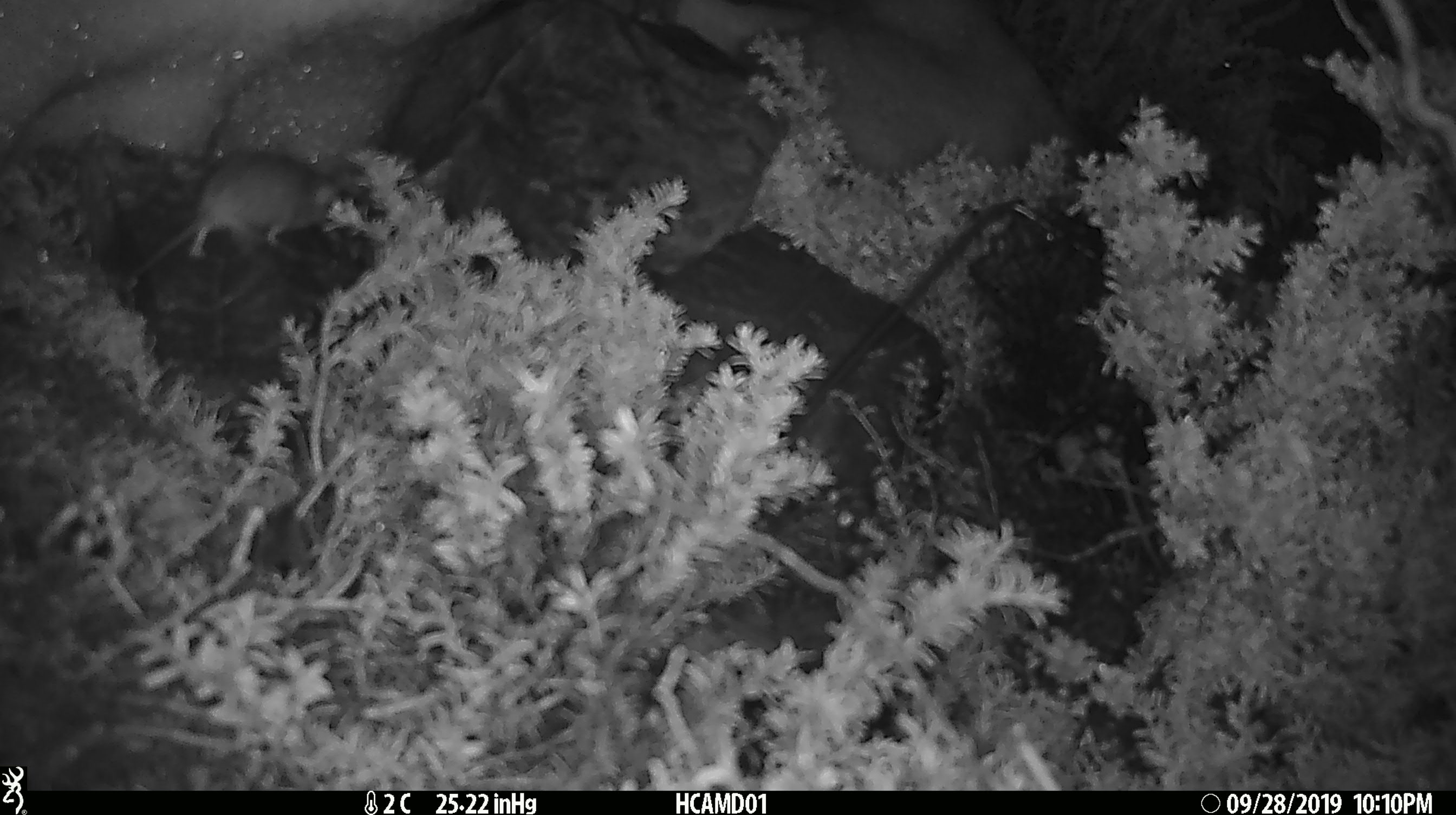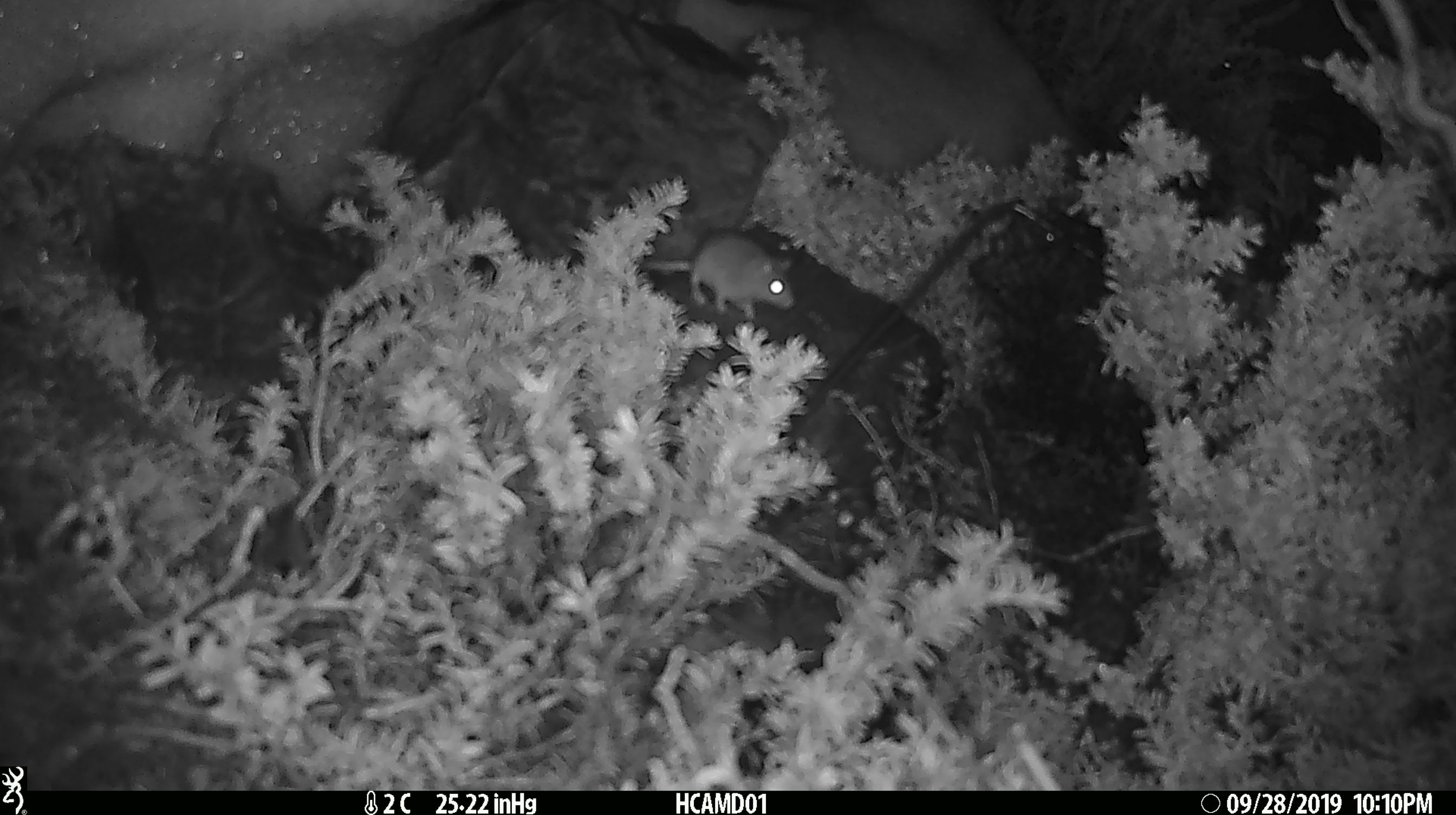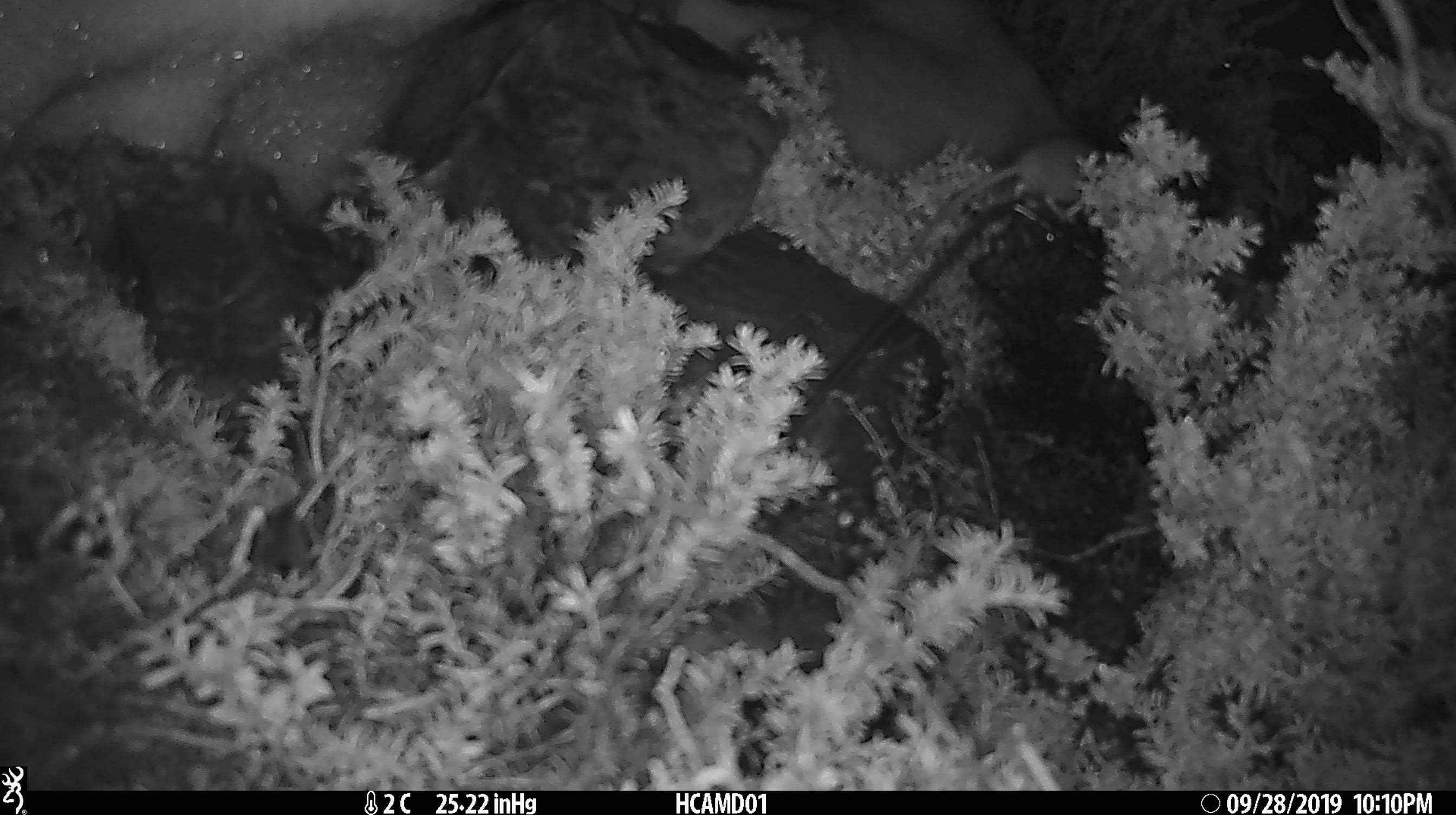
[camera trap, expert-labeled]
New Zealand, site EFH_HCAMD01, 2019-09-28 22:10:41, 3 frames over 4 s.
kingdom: Animalia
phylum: Chordata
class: Mammalia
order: Rodentia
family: Muridae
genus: Mus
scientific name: Mus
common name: mouse